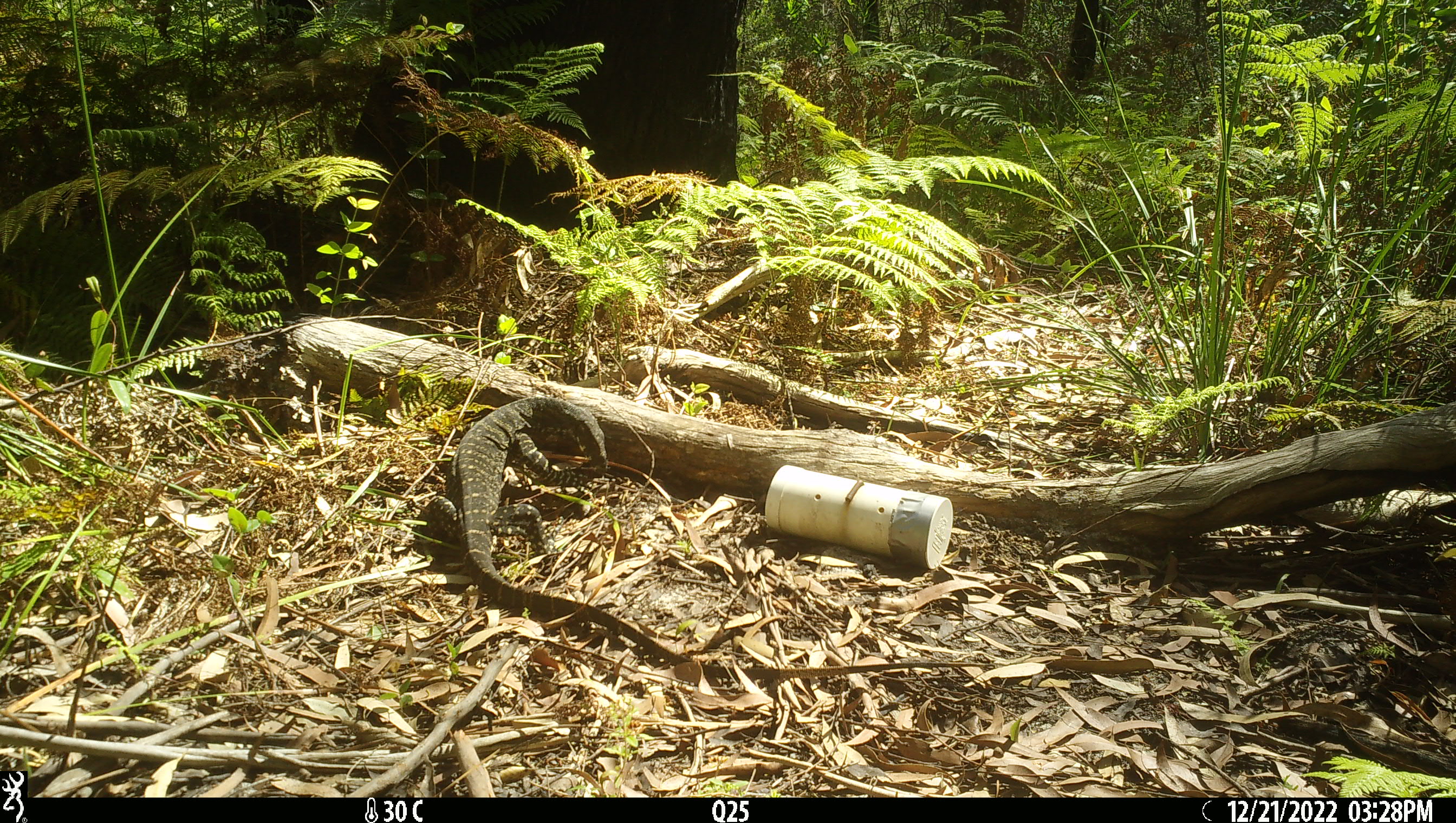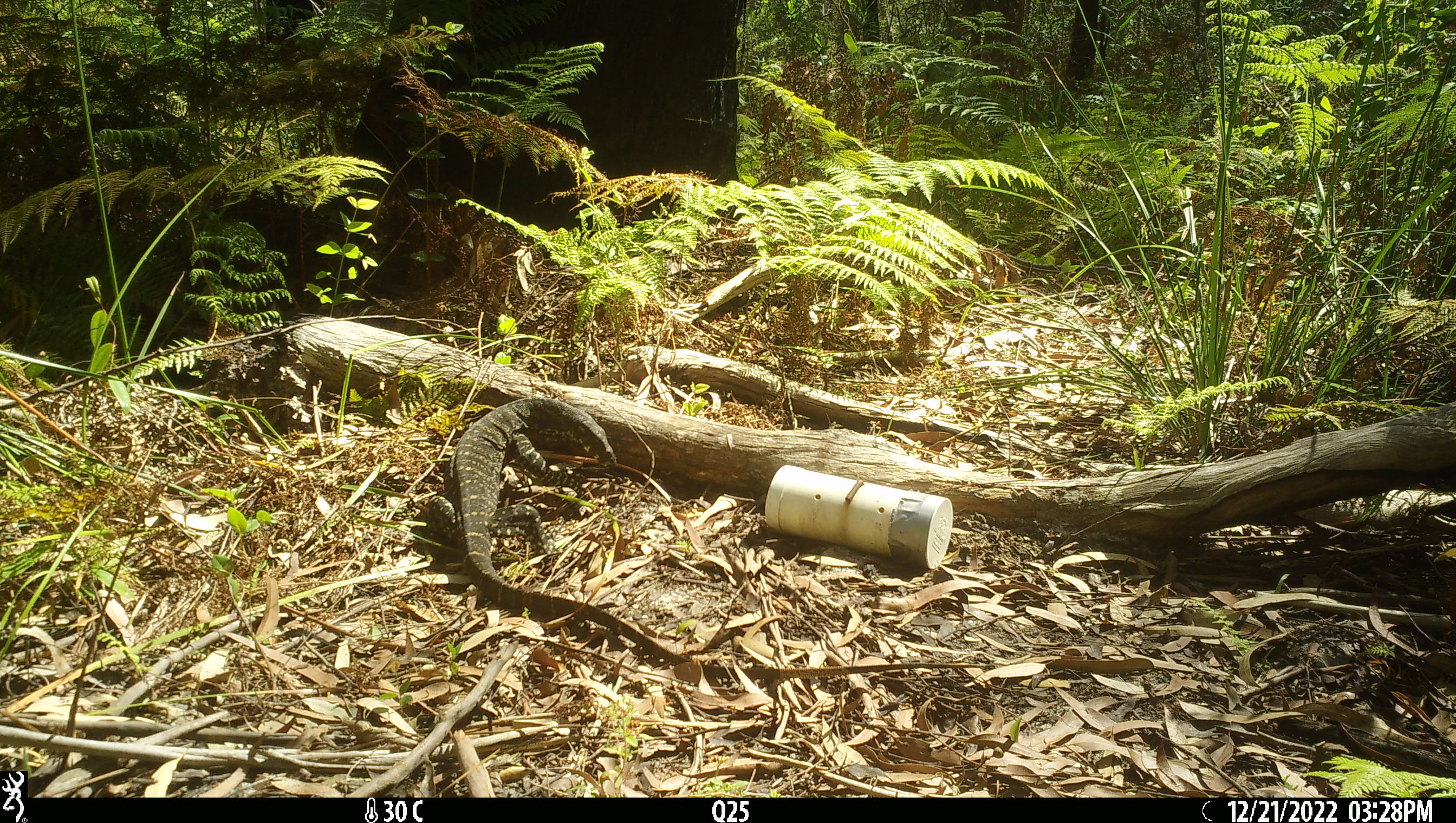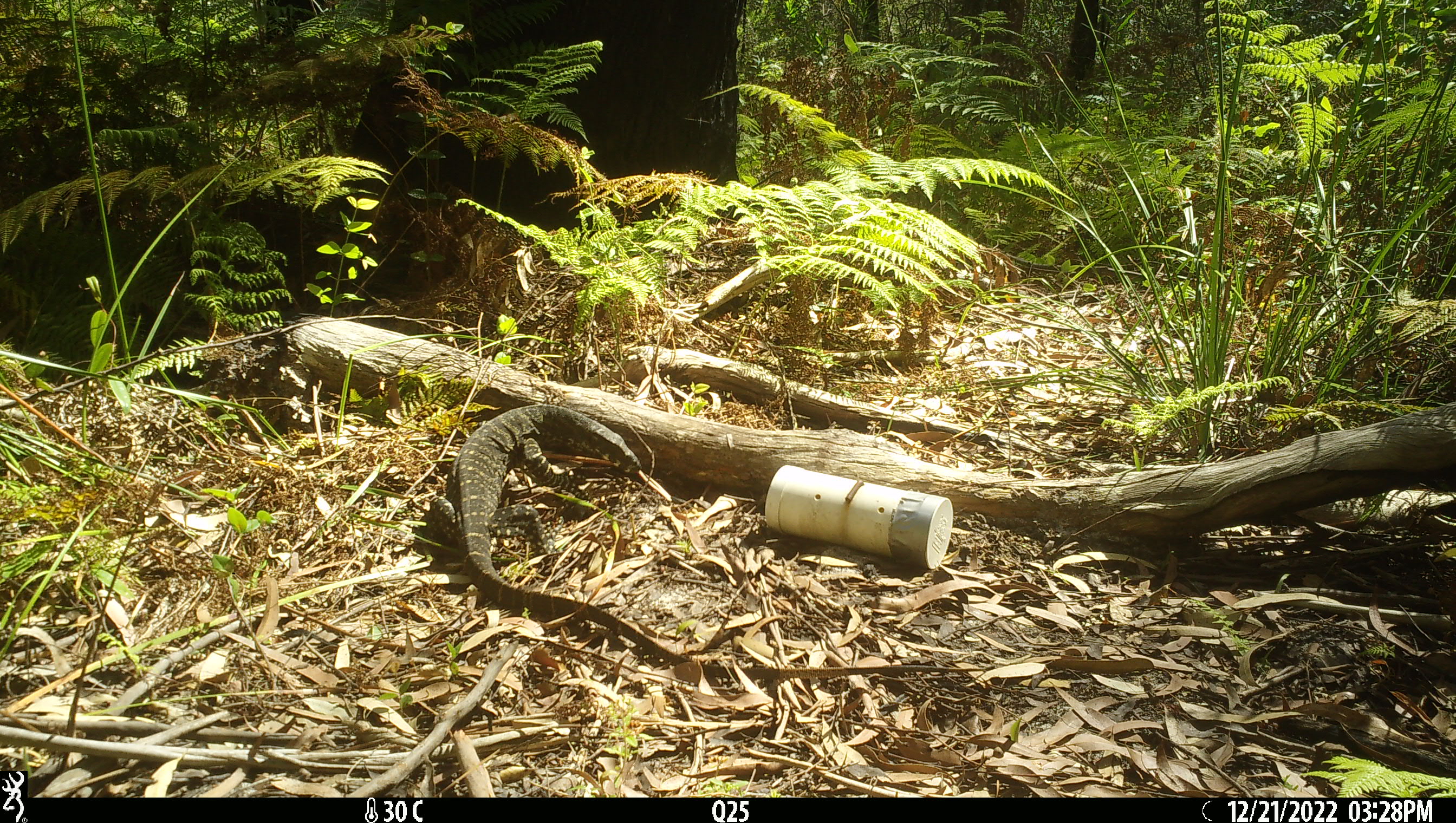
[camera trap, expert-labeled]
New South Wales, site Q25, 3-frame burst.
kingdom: Animalia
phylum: Chordata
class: Reptilia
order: Squamata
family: Varanidae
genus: Varanus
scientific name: Varanus varius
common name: lace monitor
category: goanna